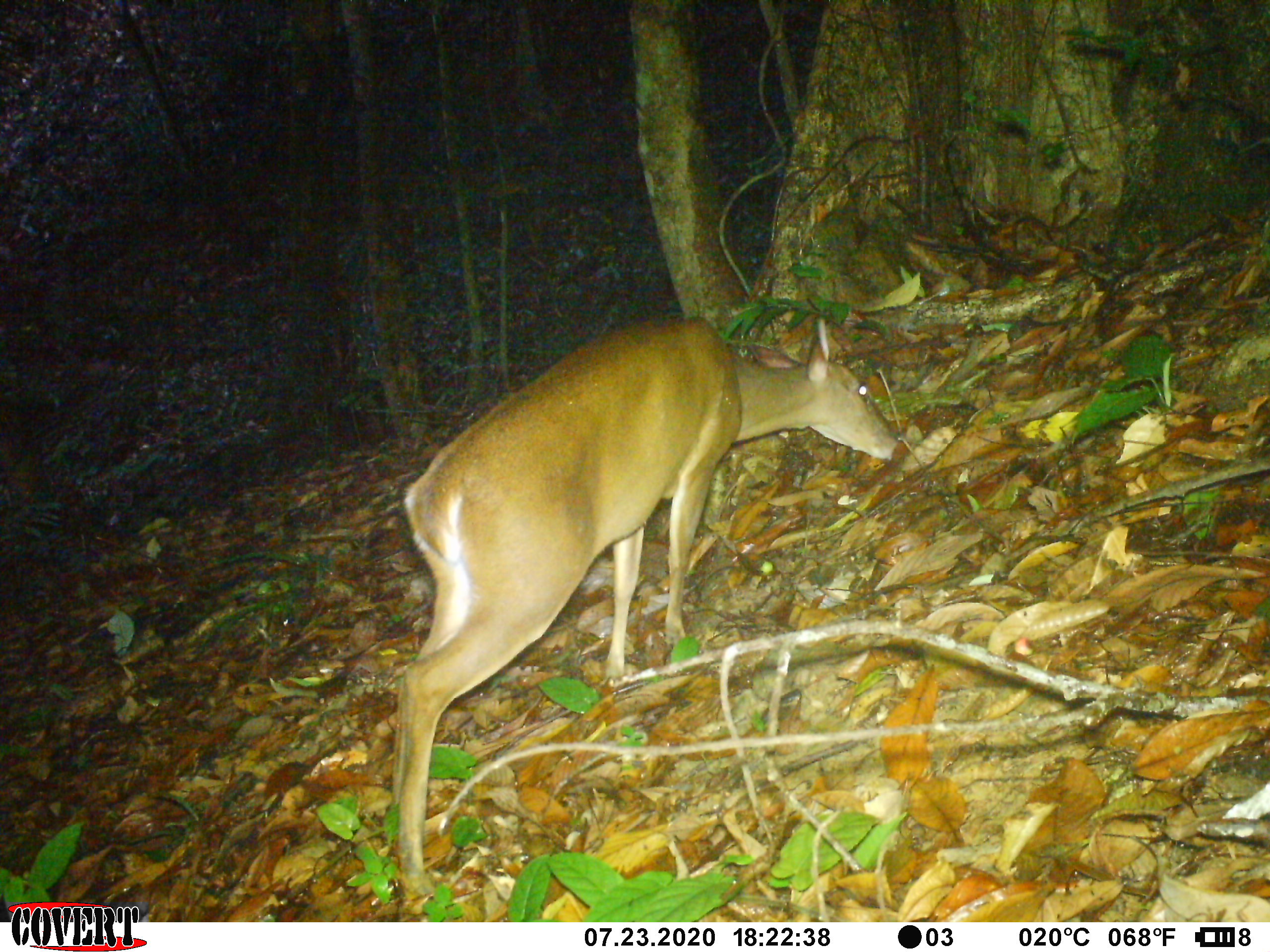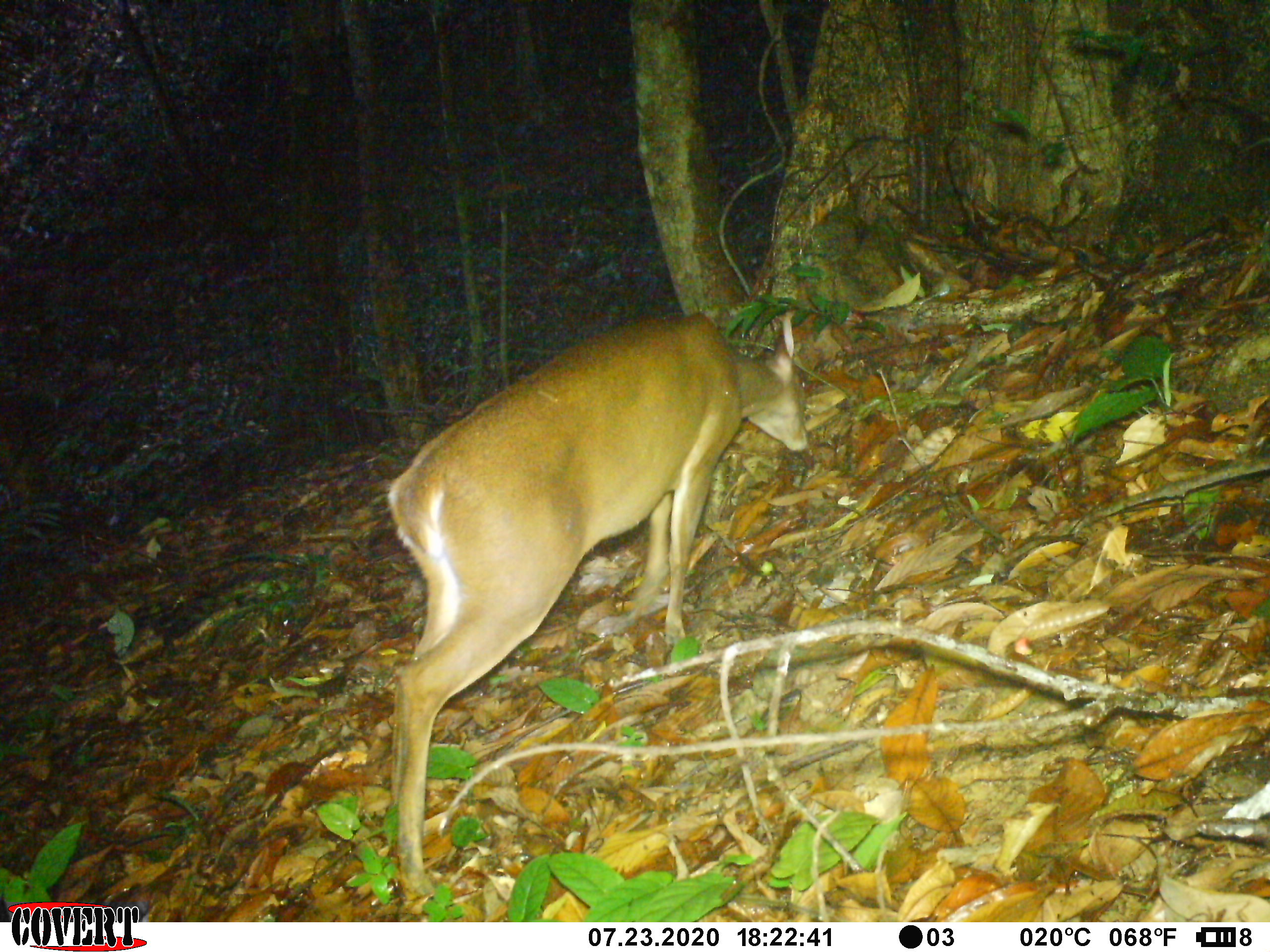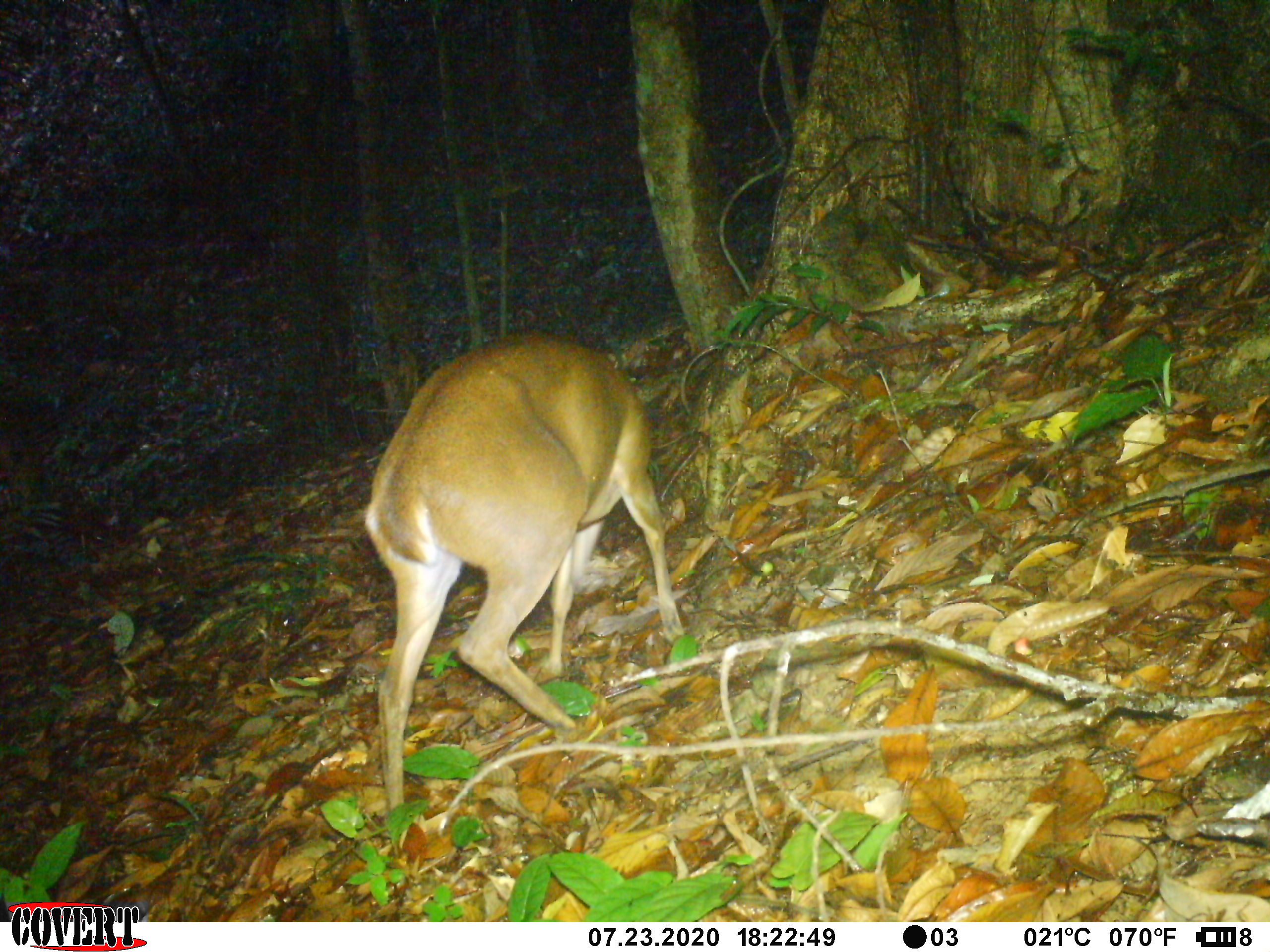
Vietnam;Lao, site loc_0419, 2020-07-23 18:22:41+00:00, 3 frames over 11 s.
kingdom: Animalia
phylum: Chordata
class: Mammalia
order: Artiodactyla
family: Cervidae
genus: Muntiacus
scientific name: Muntiacus vuquangensis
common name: large-antlered muntjac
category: large antlered muntjac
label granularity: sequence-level